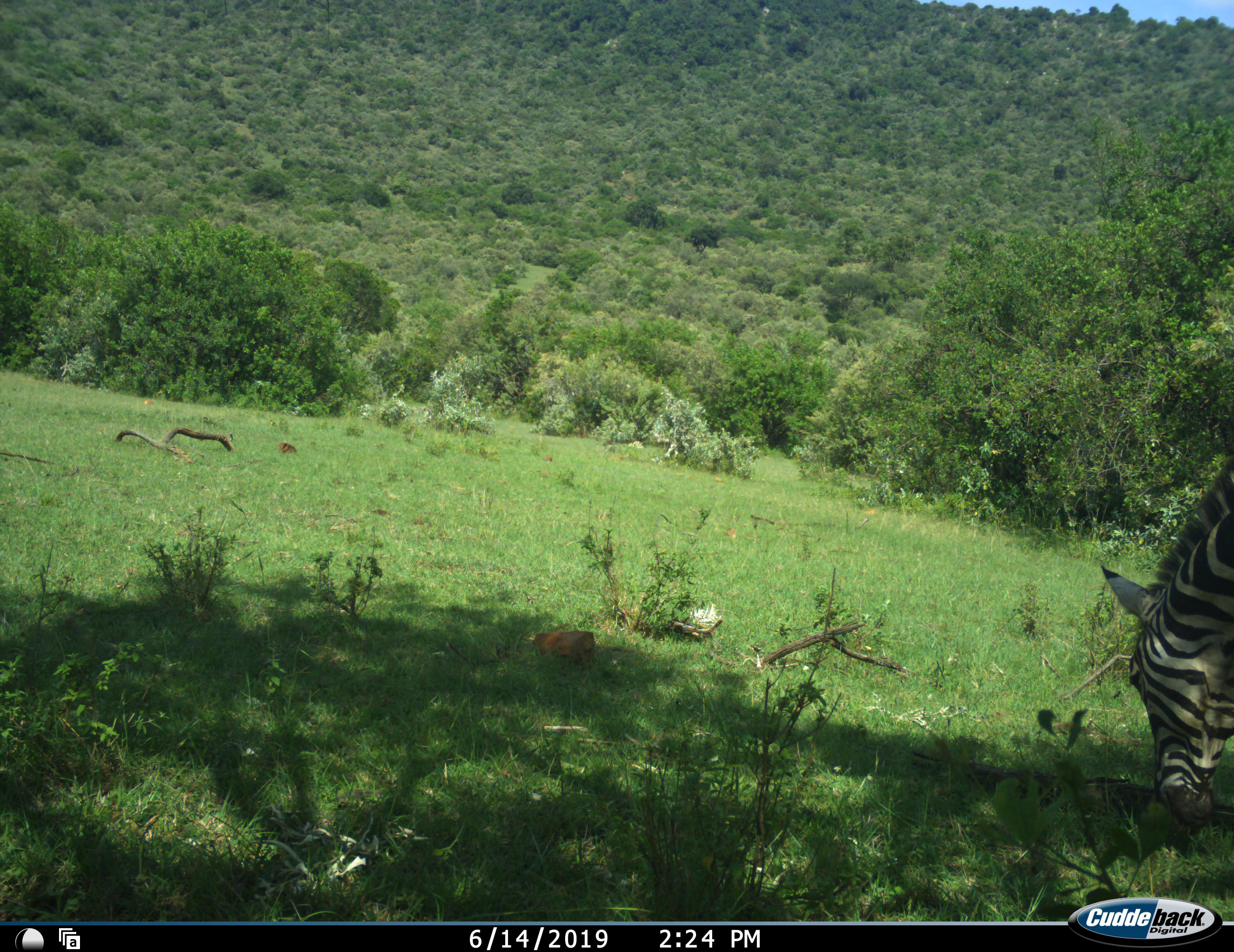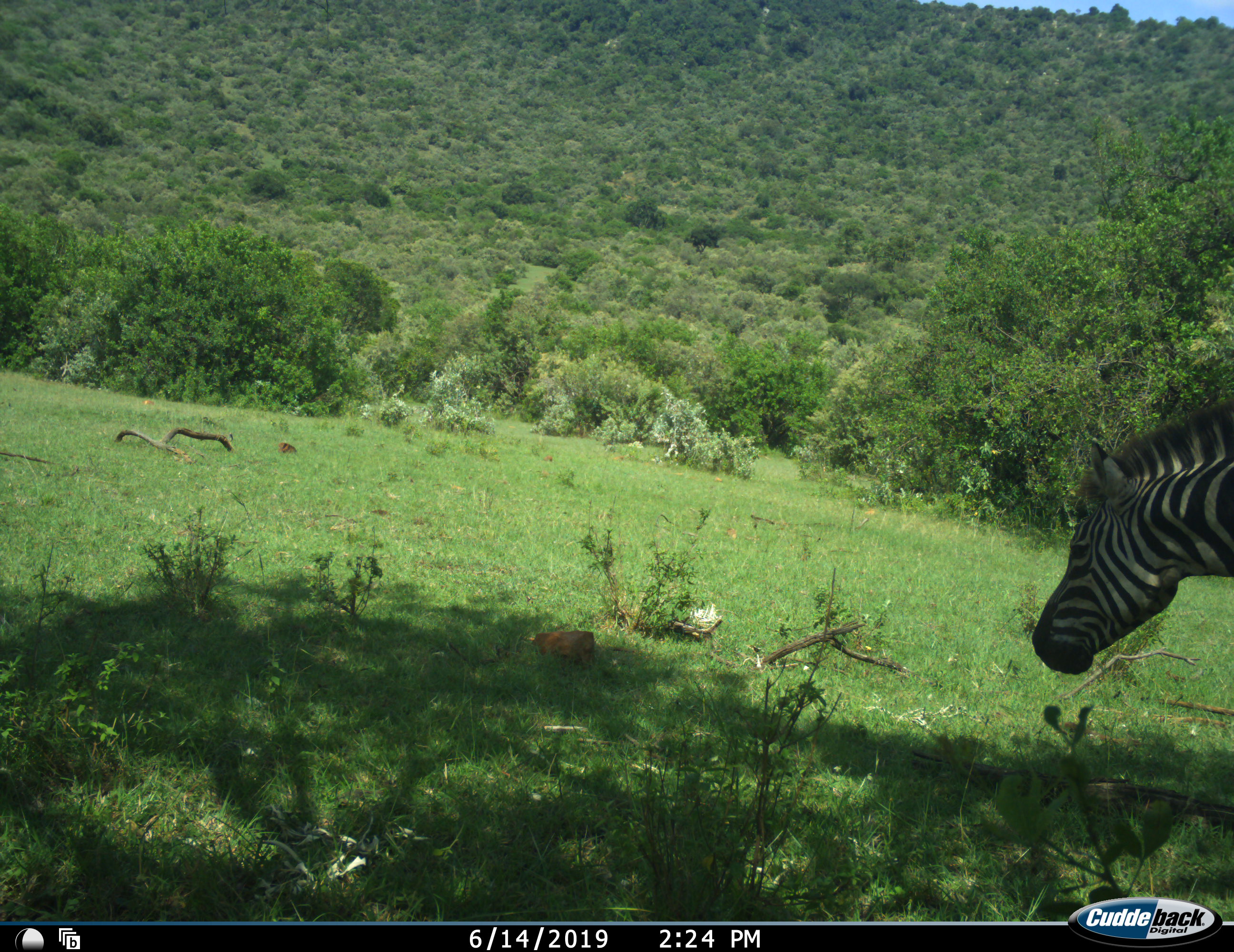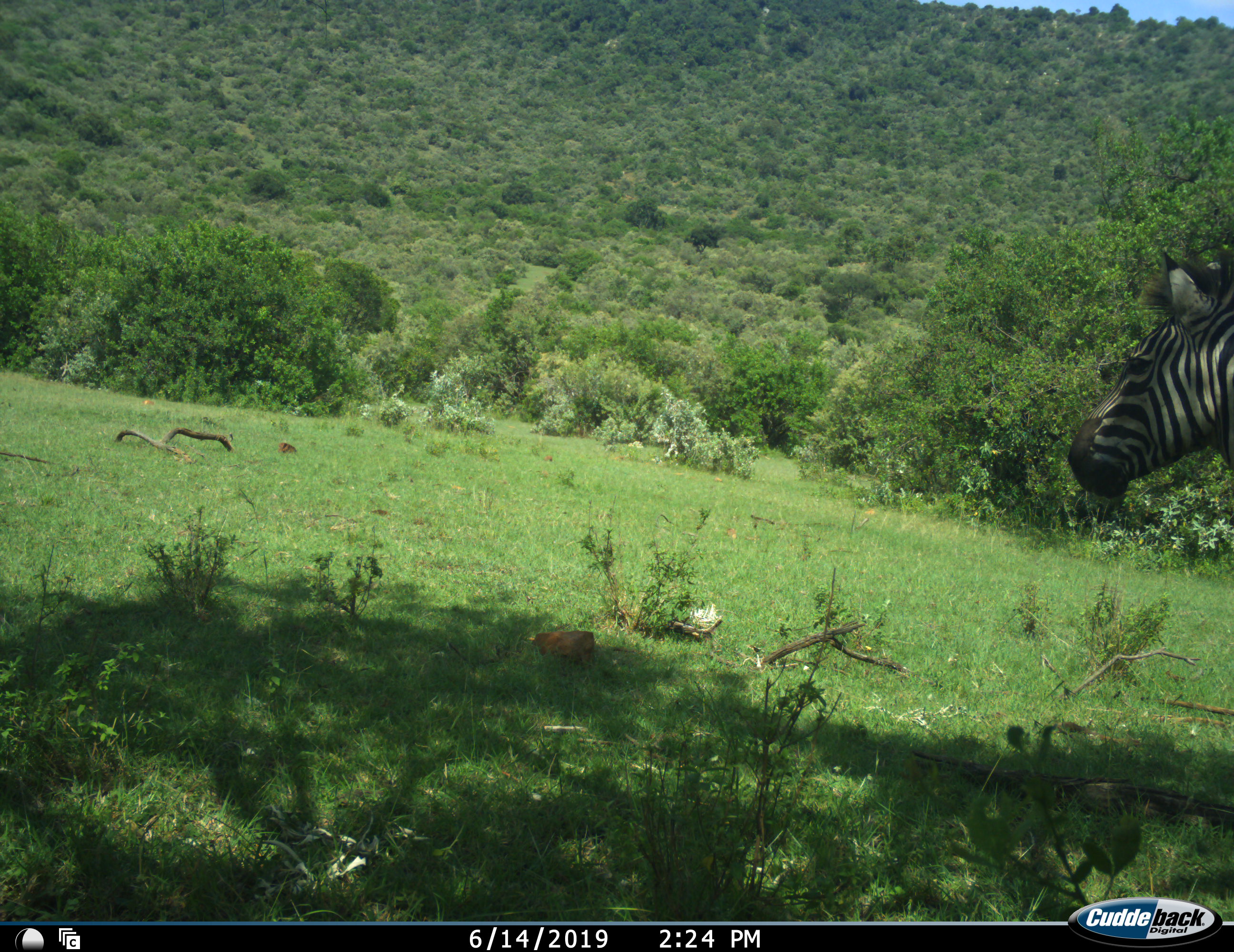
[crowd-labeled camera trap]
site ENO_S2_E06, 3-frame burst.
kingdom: Animalia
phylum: Chordata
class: Mammalia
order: Perissodactyla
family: Equidae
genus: Equus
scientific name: Equus quagga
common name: plains zebra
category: zebraplains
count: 1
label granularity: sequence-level